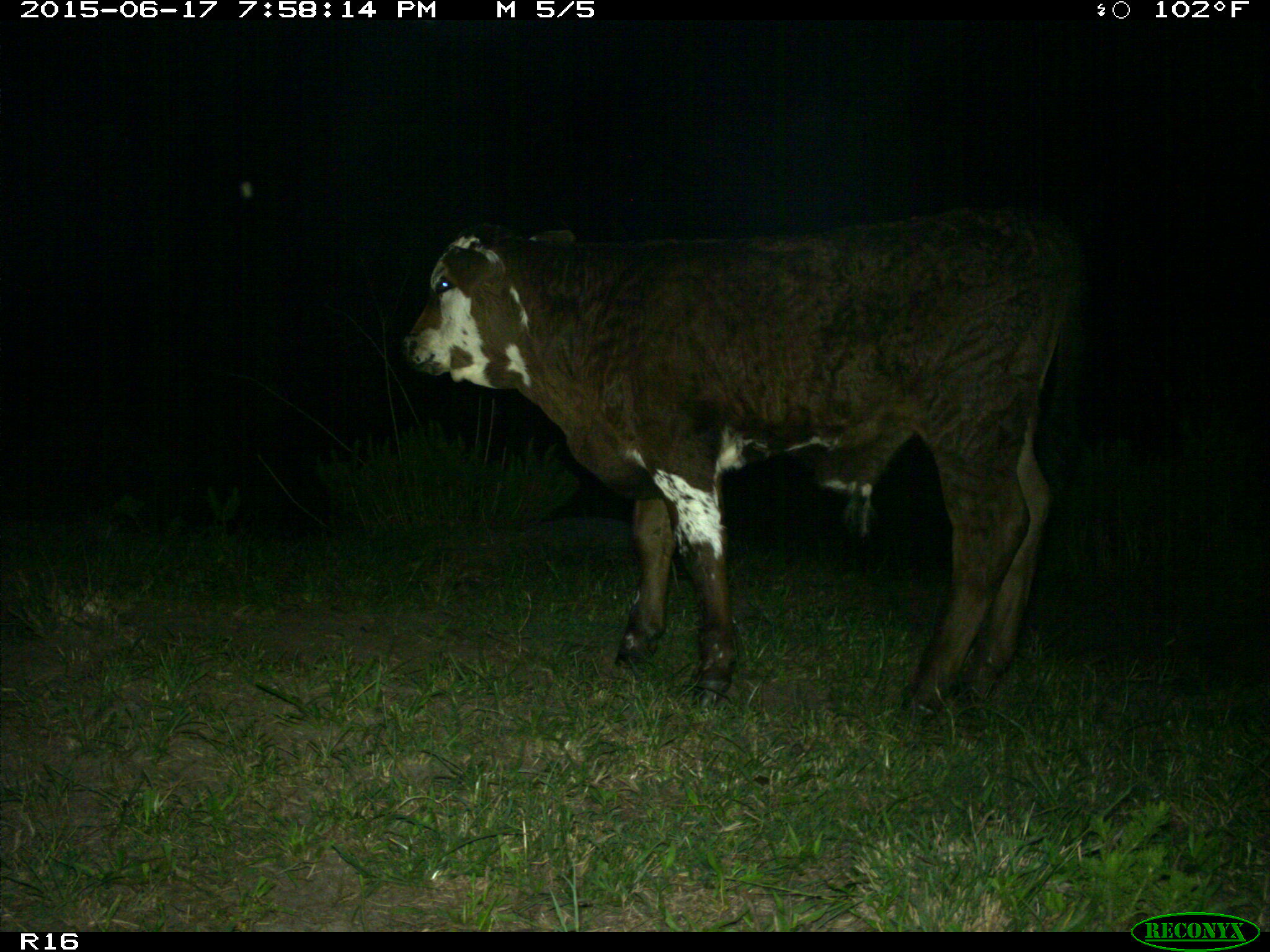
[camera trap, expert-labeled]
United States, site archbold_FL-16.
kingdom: Animalia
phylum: Chordata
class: Mammalia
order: Artiodactyla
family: Bovidae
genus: Bos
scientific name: Bos taurus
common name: domestic cow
Bos taurus (domestic cow).